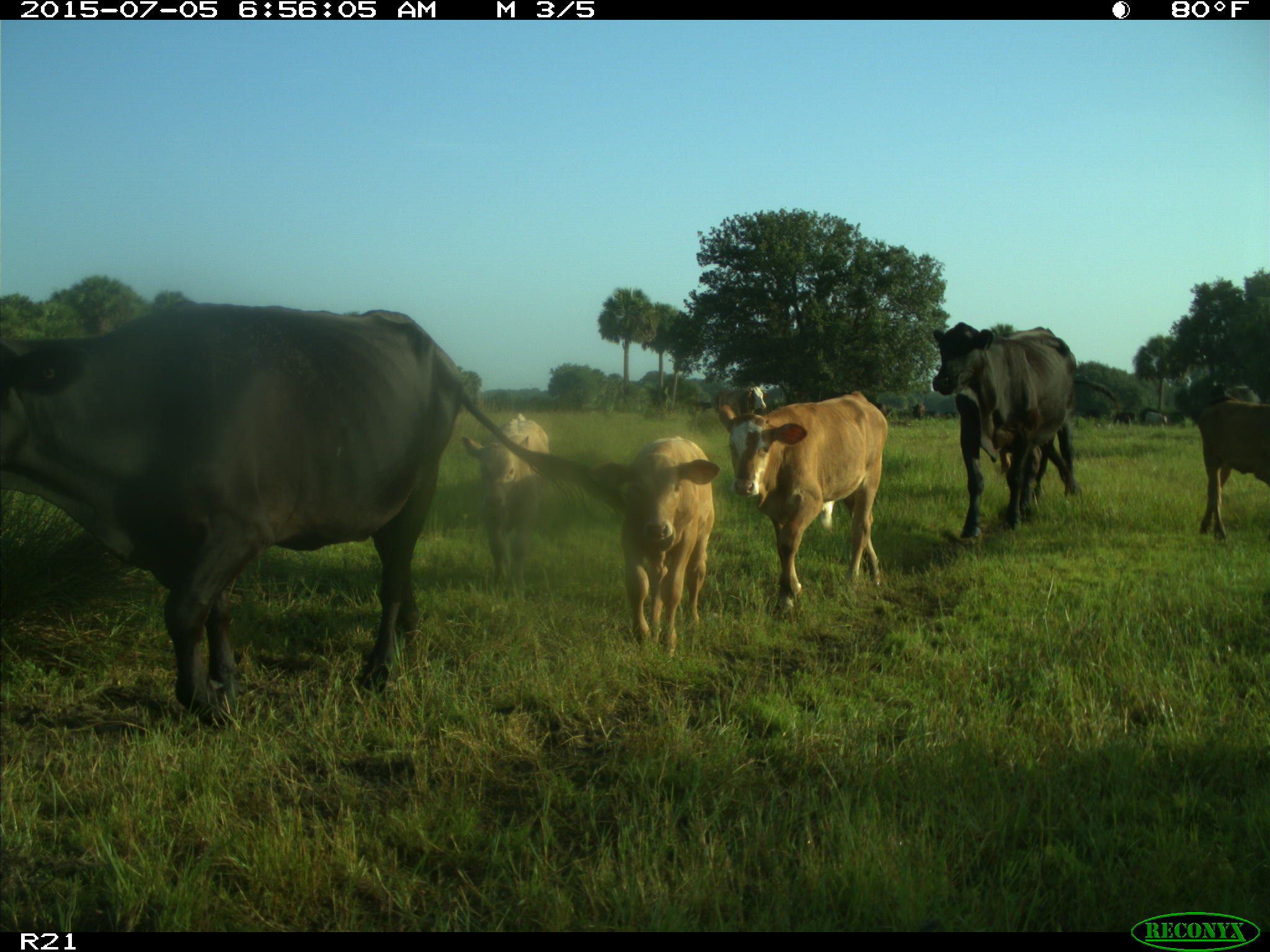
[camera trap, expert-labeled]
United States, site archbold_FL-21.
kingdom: Animalia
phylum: Chordata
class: Mammalia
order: Artiodactyla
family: Bovidae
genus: Bos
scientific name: Bos taurus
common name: domestic cow